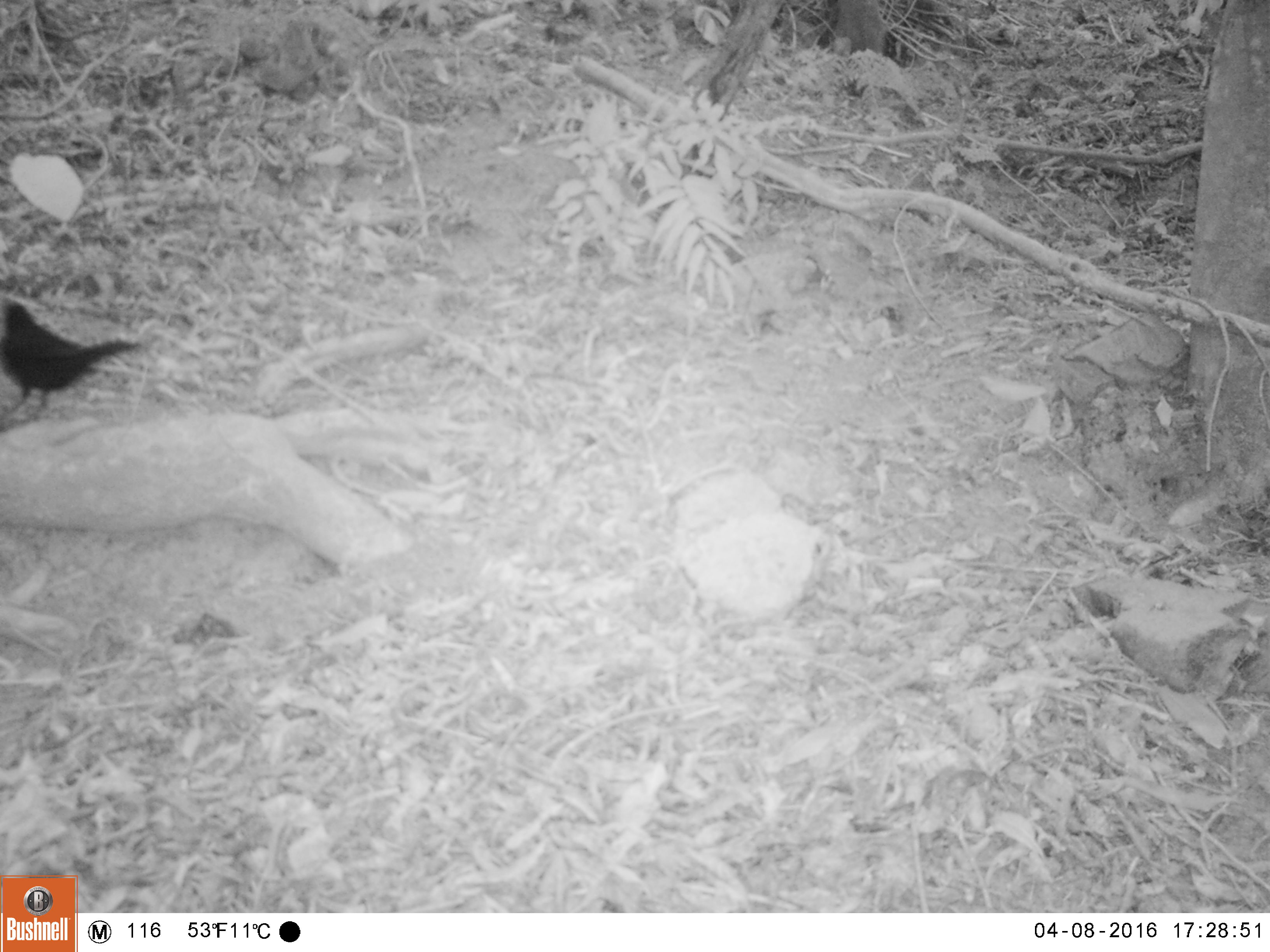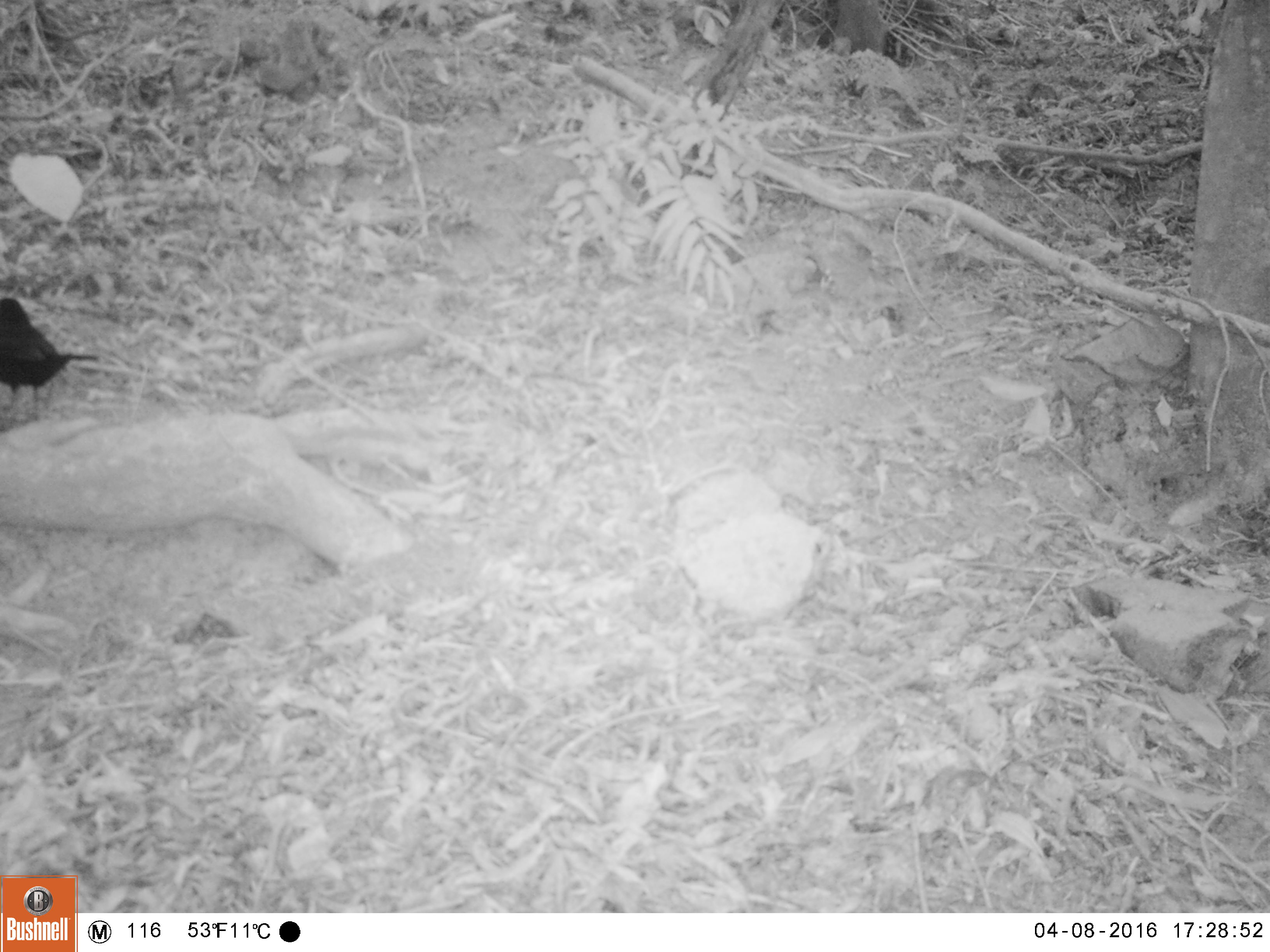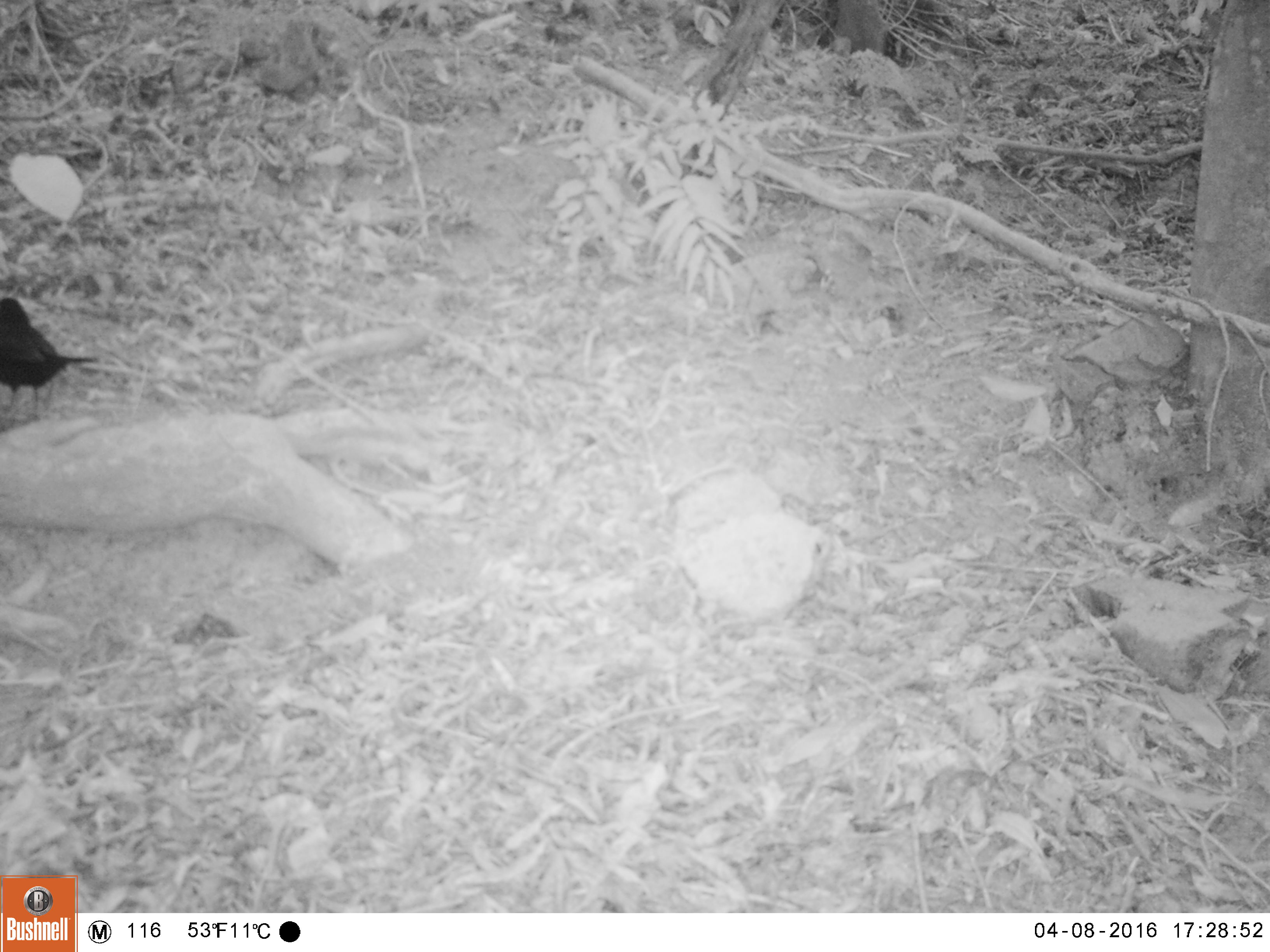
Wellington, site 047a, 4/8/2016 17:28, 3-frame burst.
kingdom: Animalia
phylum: Chordata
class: Aves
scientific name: Aves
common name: bird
Bird (Aves).